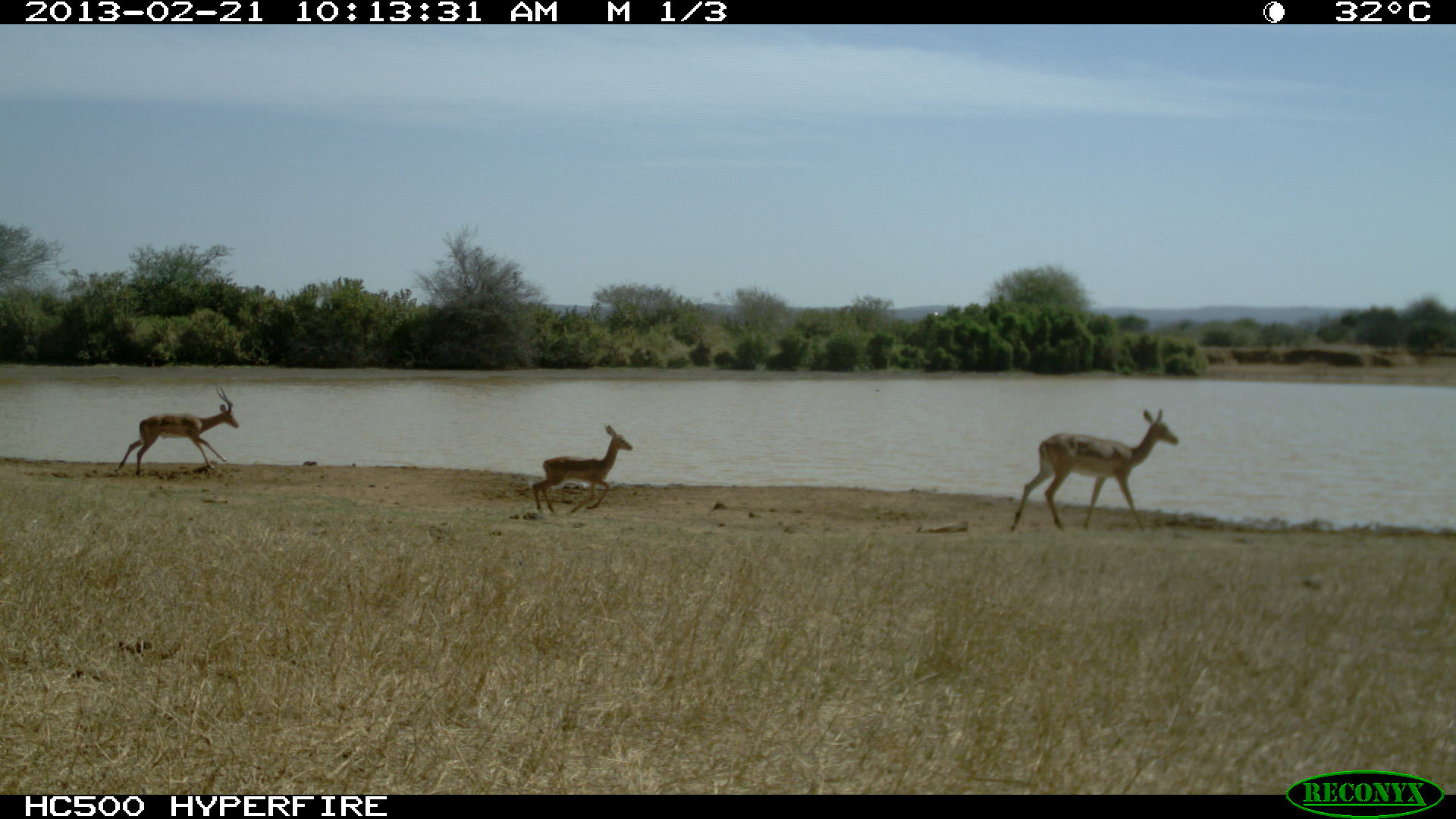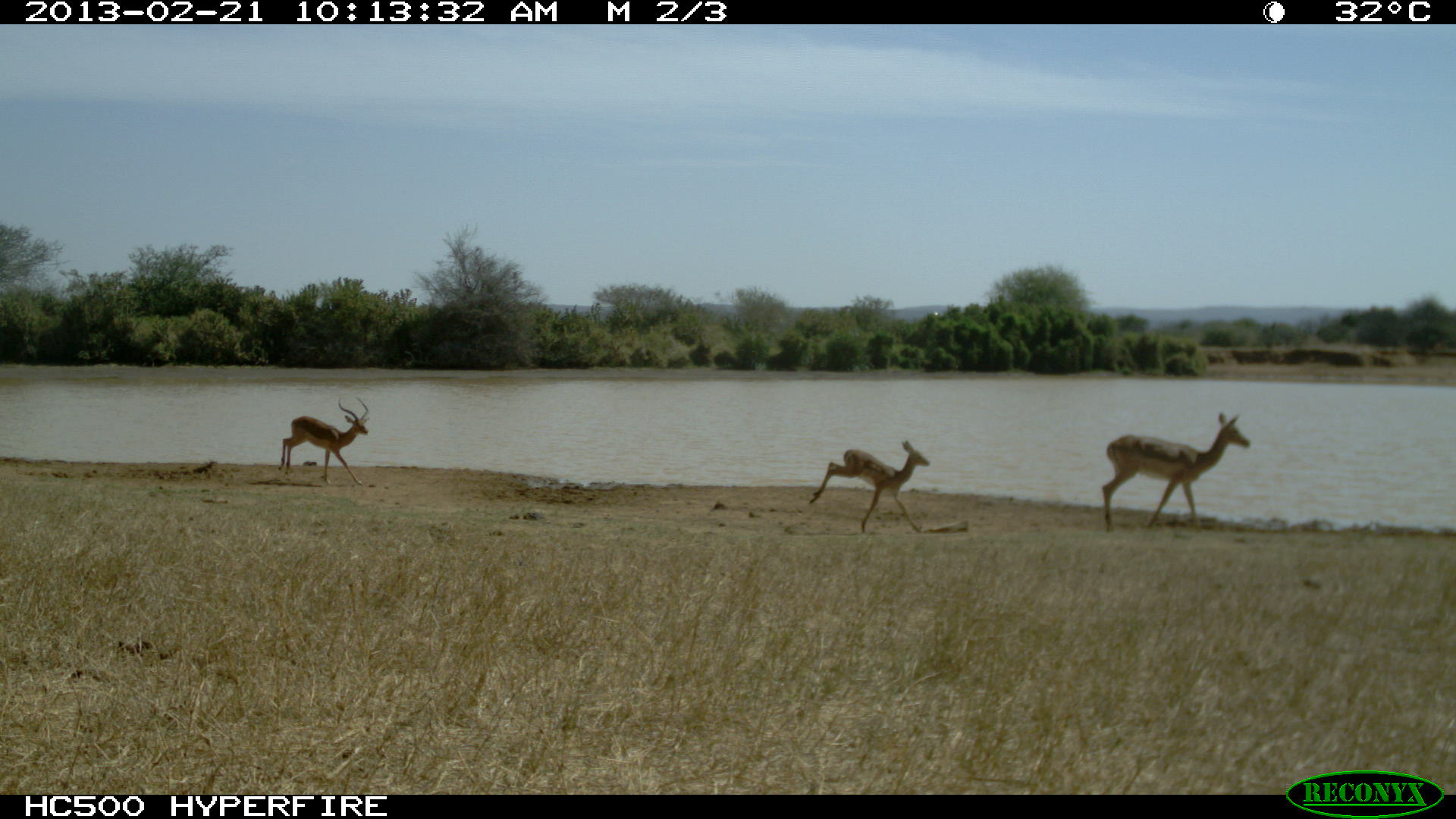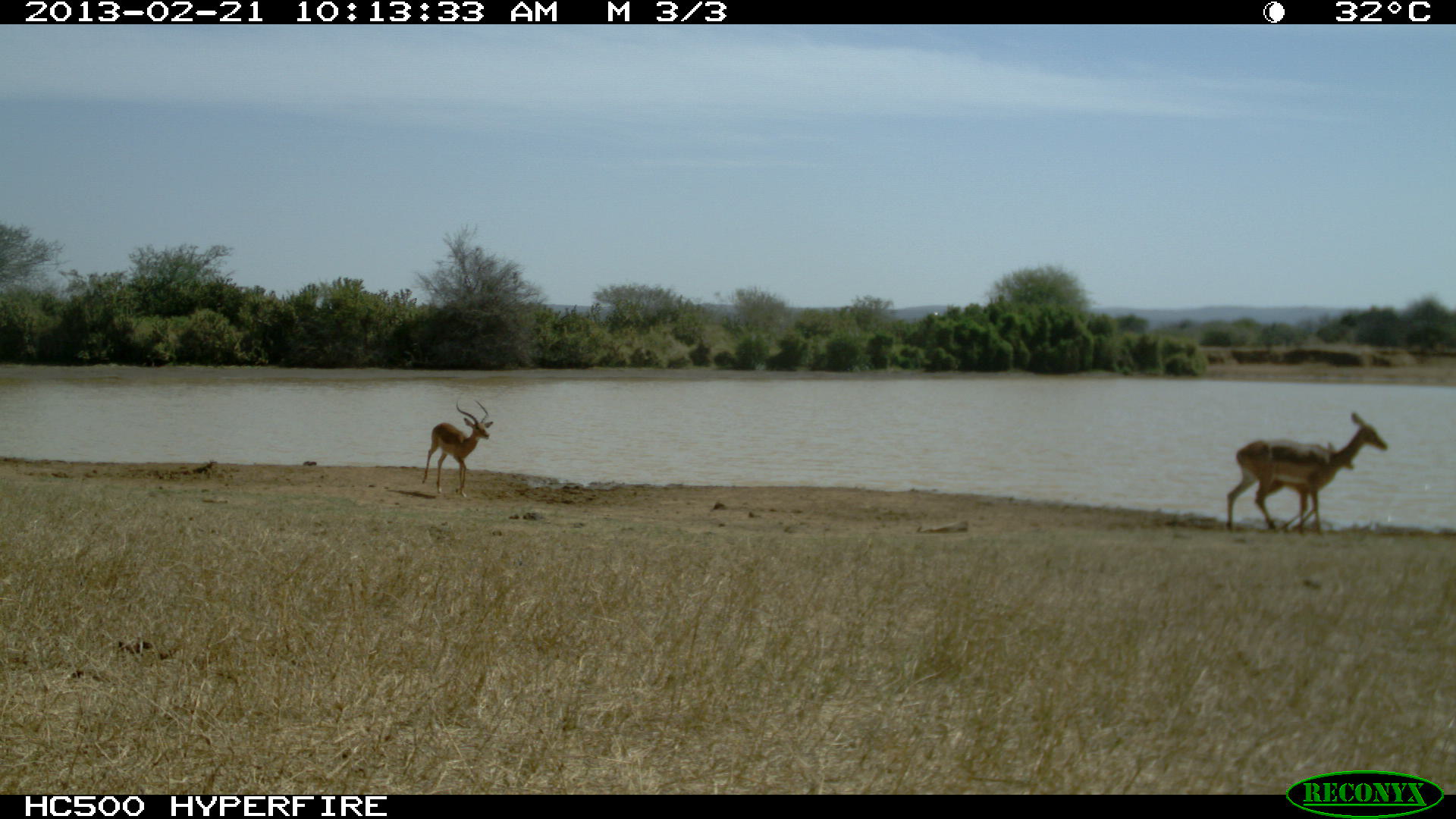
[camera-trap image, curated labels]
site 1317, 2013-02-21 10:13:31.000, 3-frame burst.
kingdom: Animalia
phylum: Chordata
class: Mammalia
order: Artiodactyla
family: Bovidae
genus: Aepyceros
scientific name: Aepyceros melampus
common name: impala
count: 3